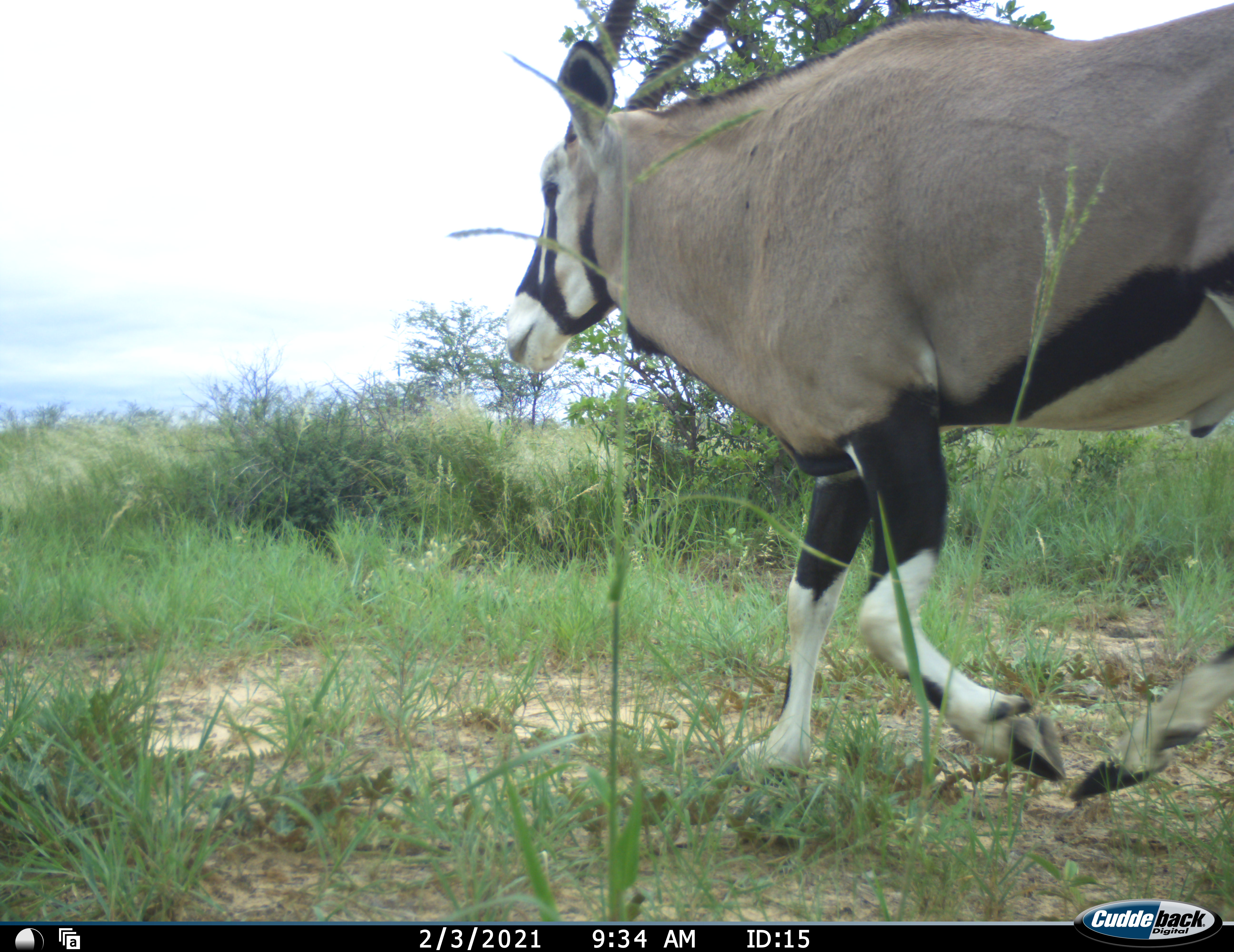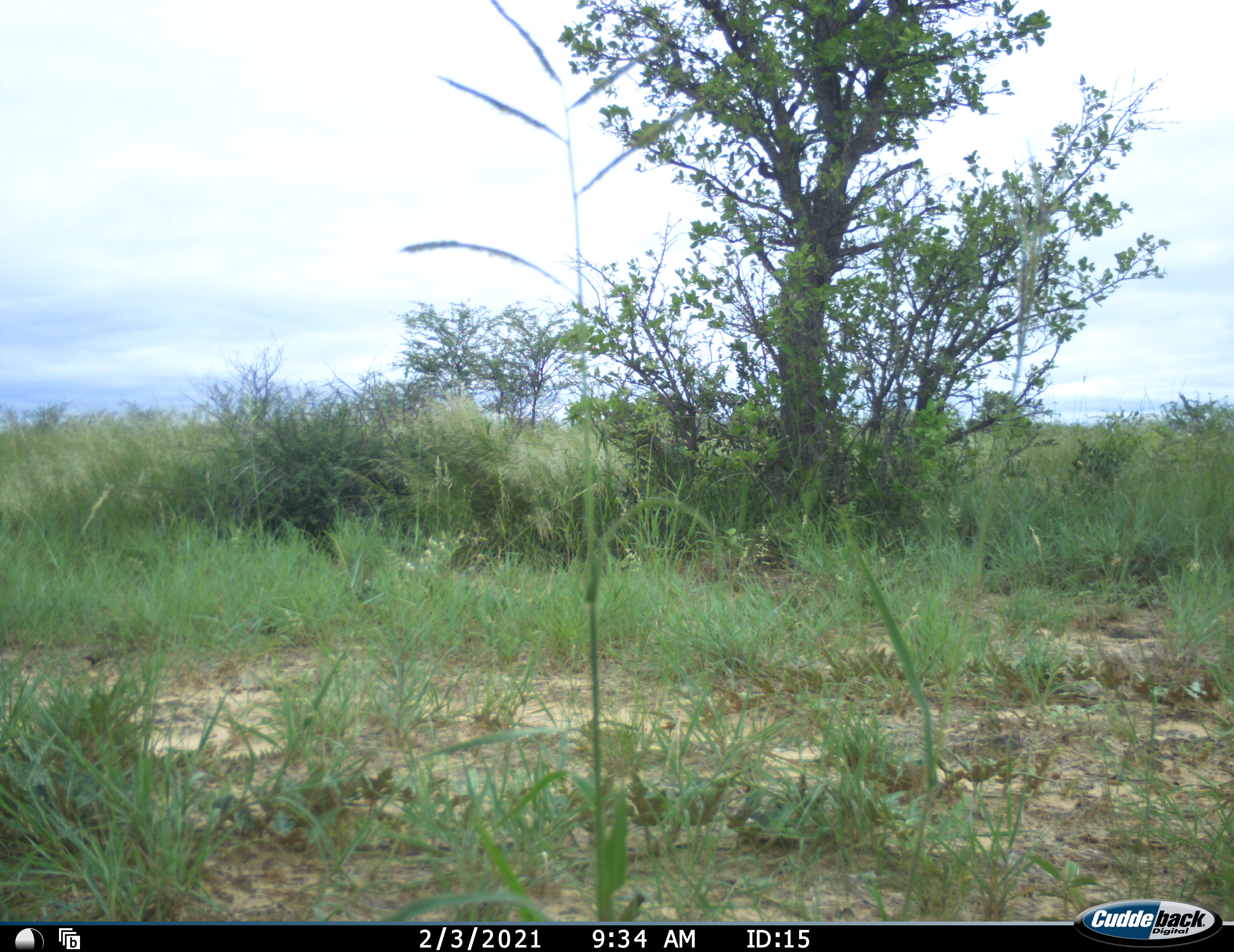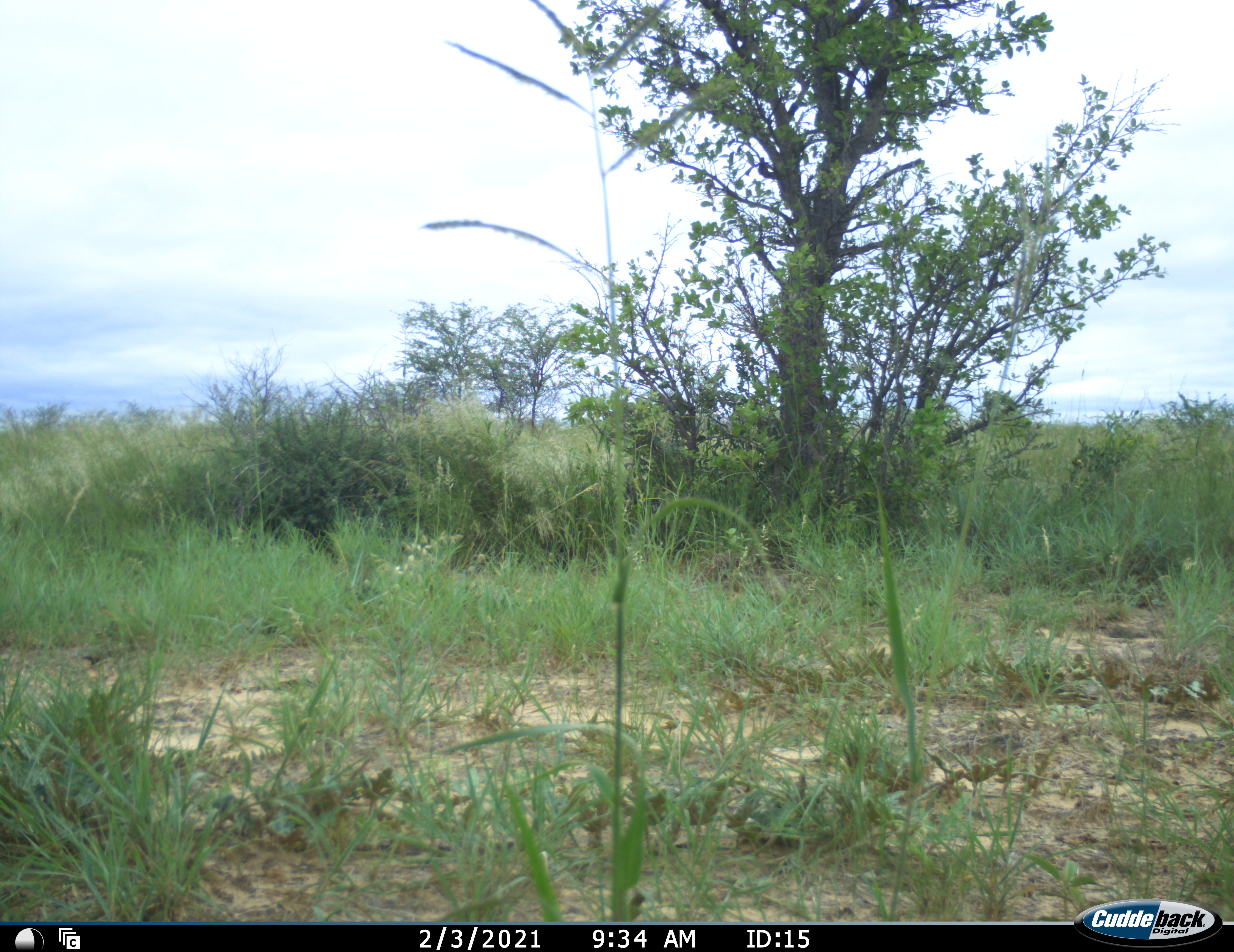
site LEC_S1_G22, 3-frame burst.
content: unidentified animal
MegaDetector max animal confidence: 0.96